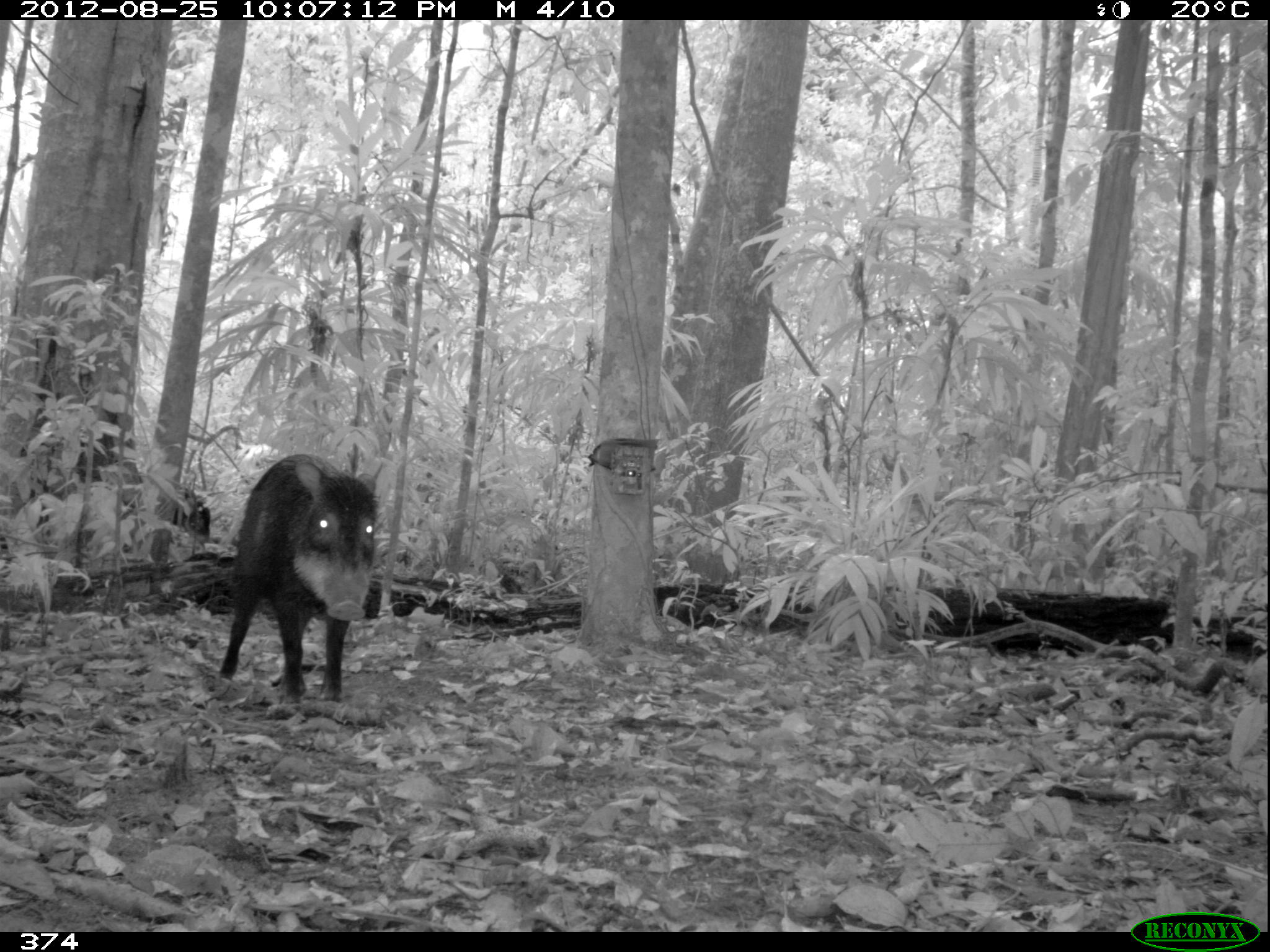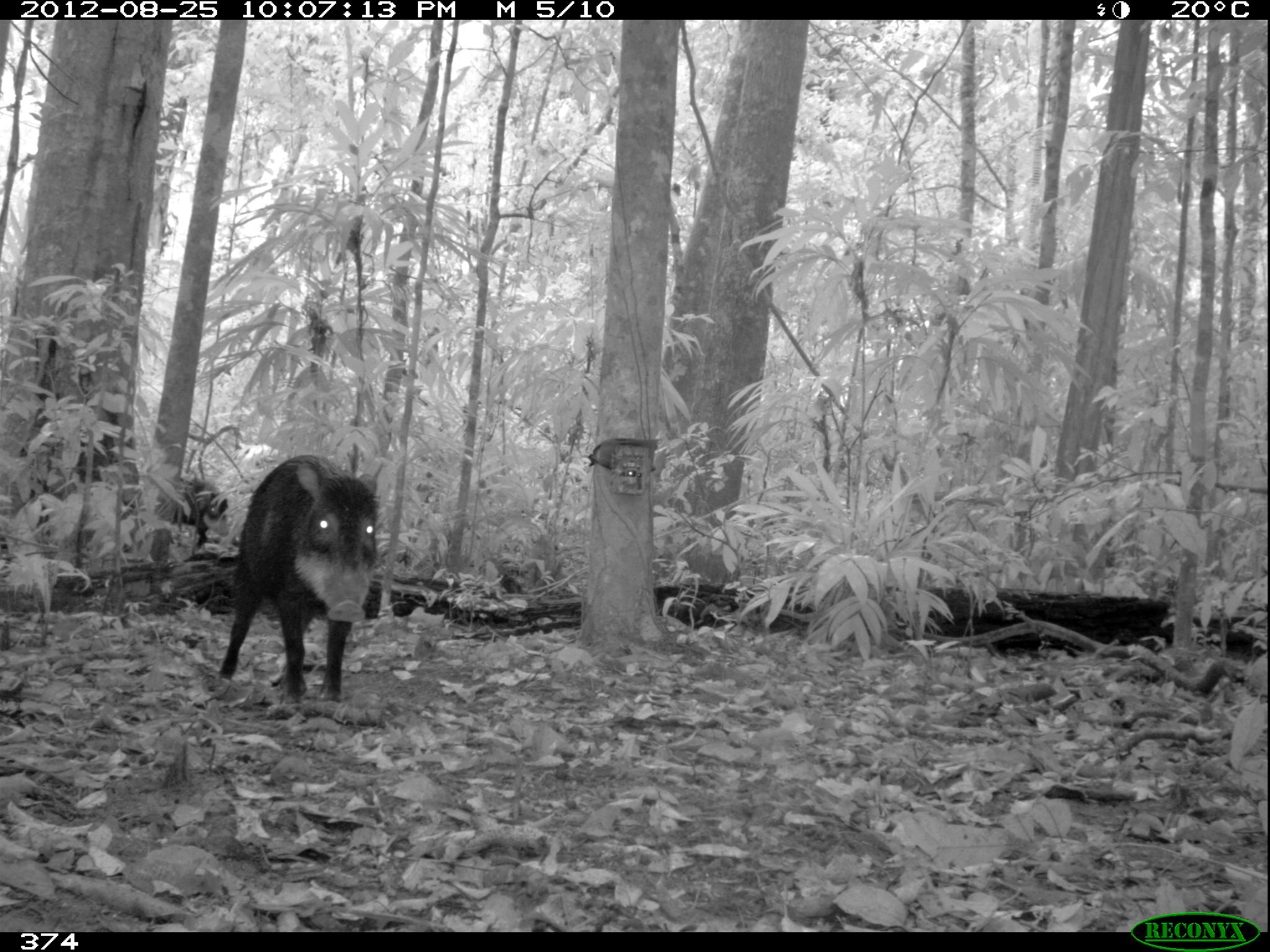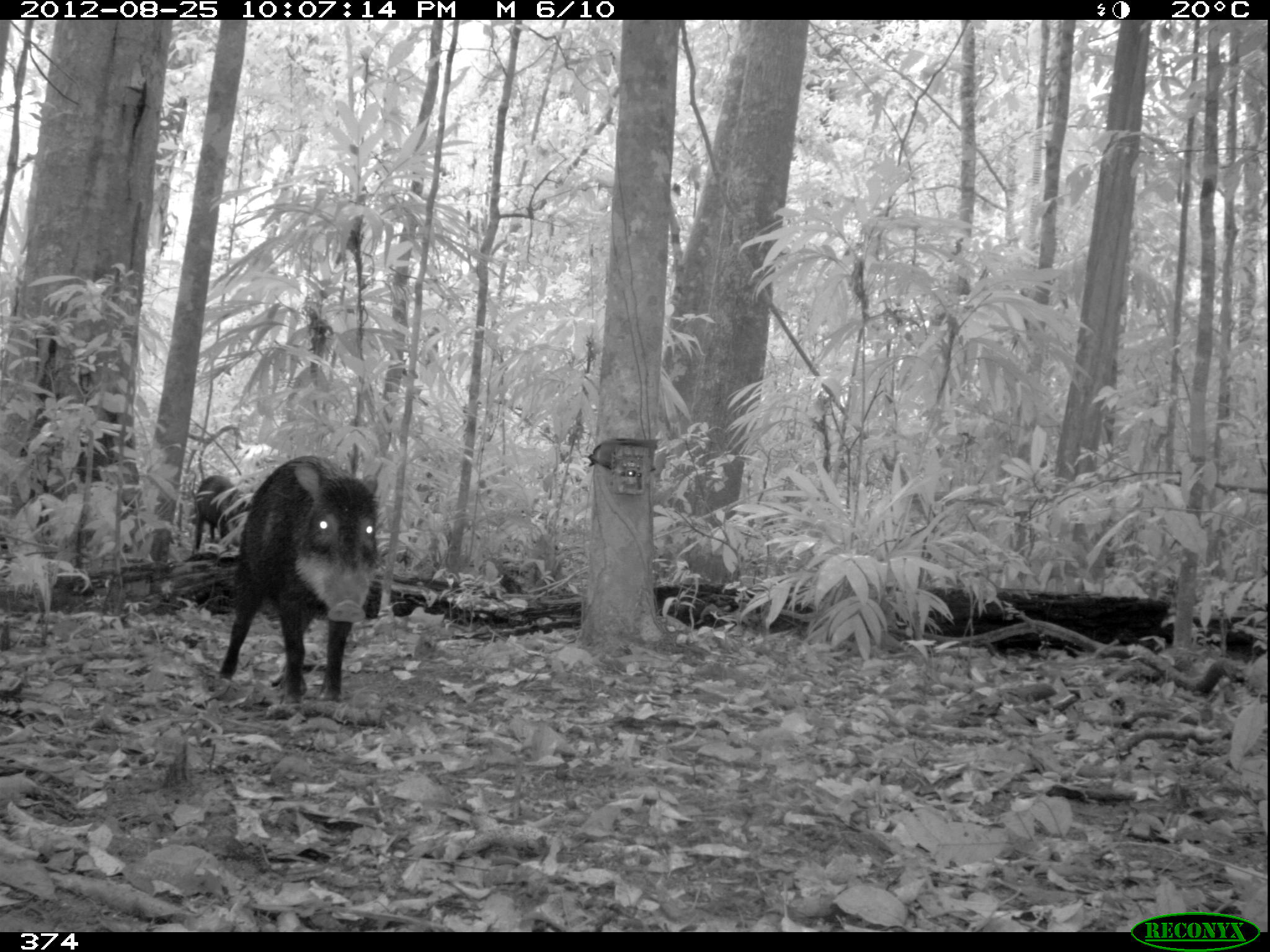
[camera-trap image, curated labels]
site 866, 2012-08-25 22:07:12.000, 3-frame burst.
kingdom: Animalia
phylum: Chordata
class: Mammalia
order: Artiodactyla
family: Tayassuidae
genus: Tayassu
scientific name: Tayassu pecari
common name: white-lipped peccary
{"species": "Tayassu pecari (white-lipped peccary)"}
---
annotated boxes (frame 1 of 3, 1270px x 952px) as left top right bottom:
tayassu pecari: 219 448 379 702; 172 486 211 545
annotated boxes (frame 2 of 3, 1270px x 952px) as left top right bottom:
tayassu pecari: 219 454 379 704; 171 475 229 551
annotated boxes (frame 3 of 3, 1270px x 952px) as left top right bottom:
tayassu pecari: 217 454 380 706; 191 474 250 555